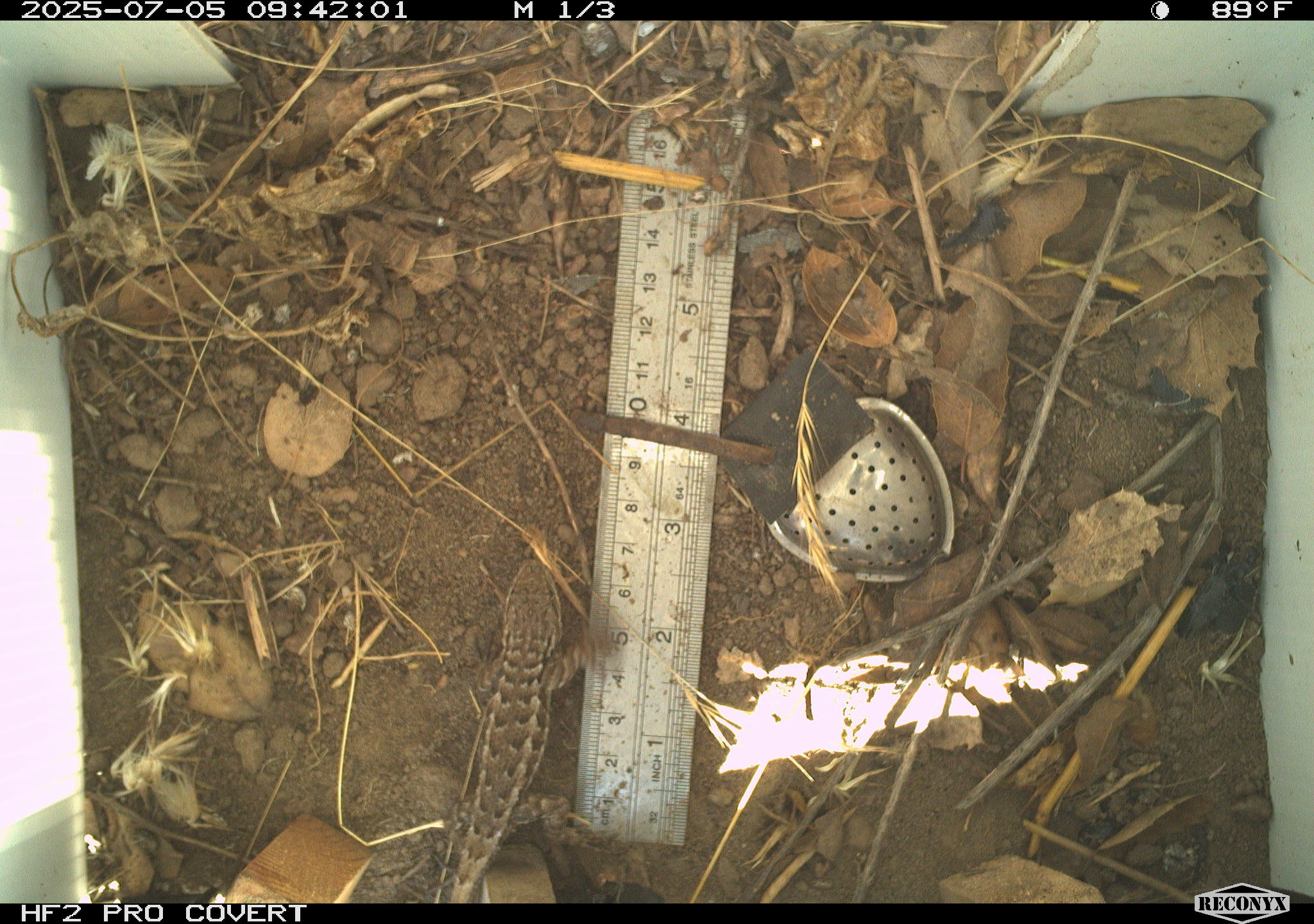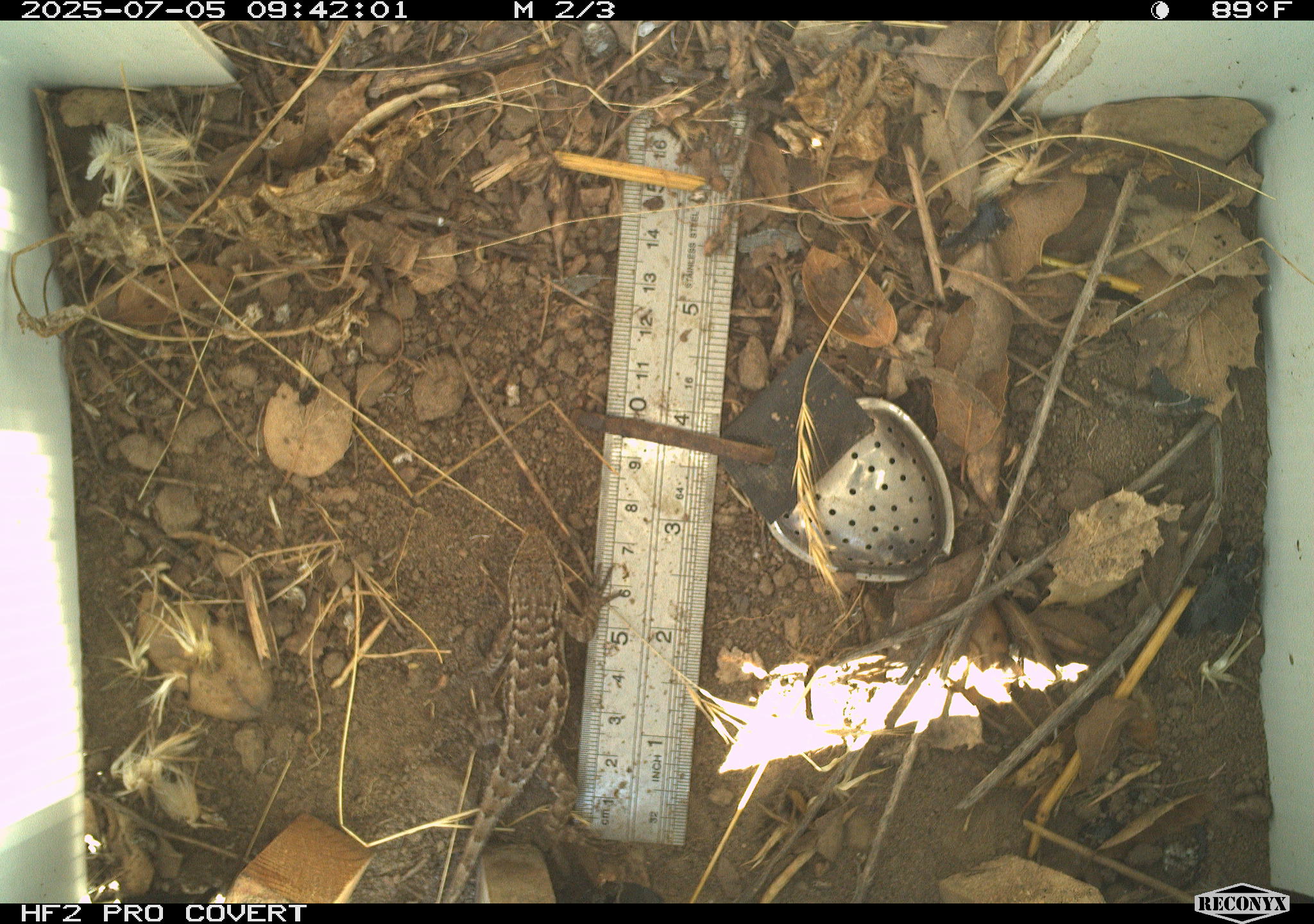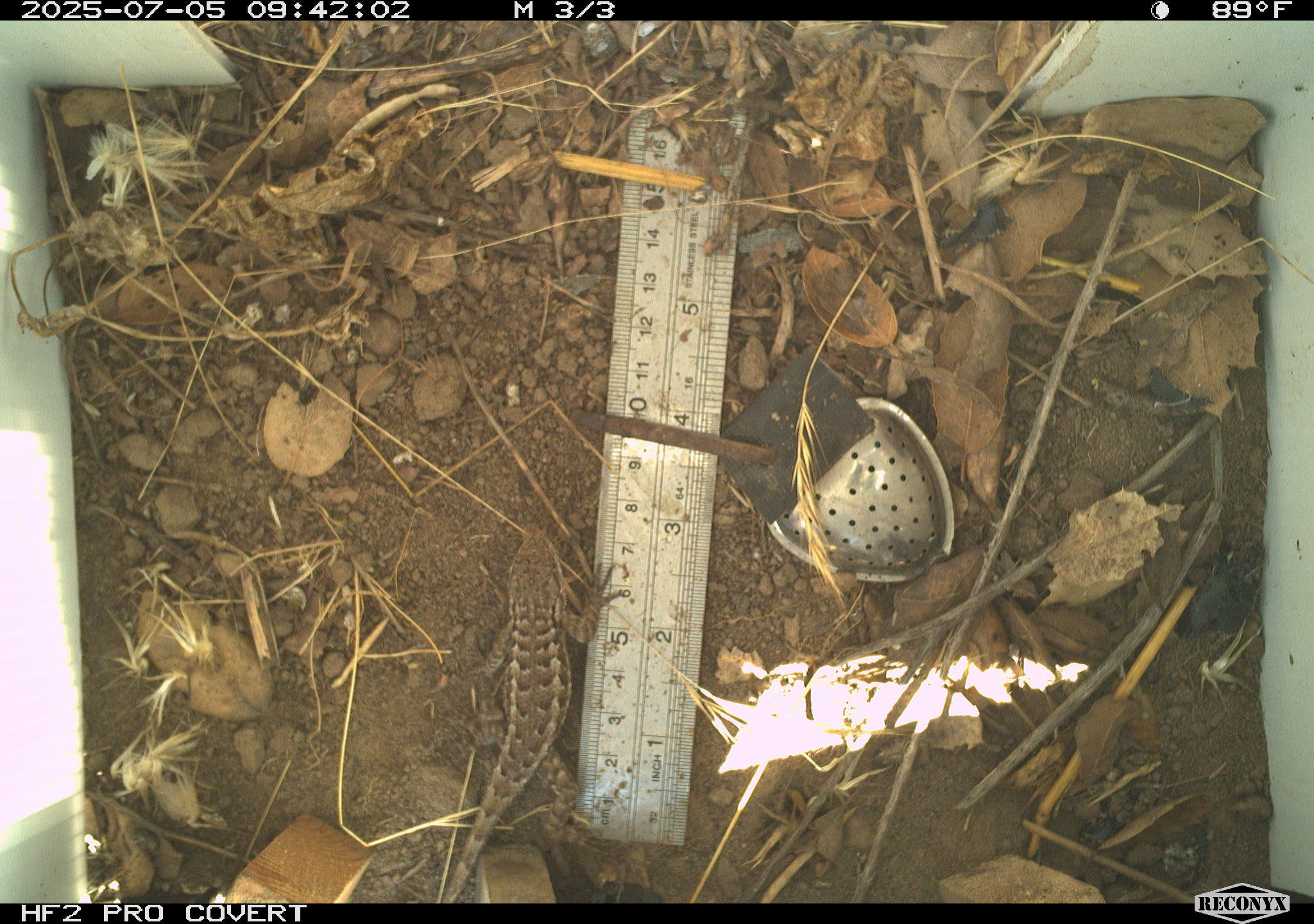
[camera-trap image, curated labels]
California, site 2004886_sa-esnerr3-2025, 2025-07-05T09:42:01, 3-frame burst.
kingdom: Animalia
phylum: Chordata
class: Reptilia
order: Squamata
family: Phrynosomatidae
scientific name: Phrynosomatidae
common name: north american spiny lizards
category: sceloporus/uta species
Sceloporus/uta species (north american spiny lizards) (Phrynosomatidae).